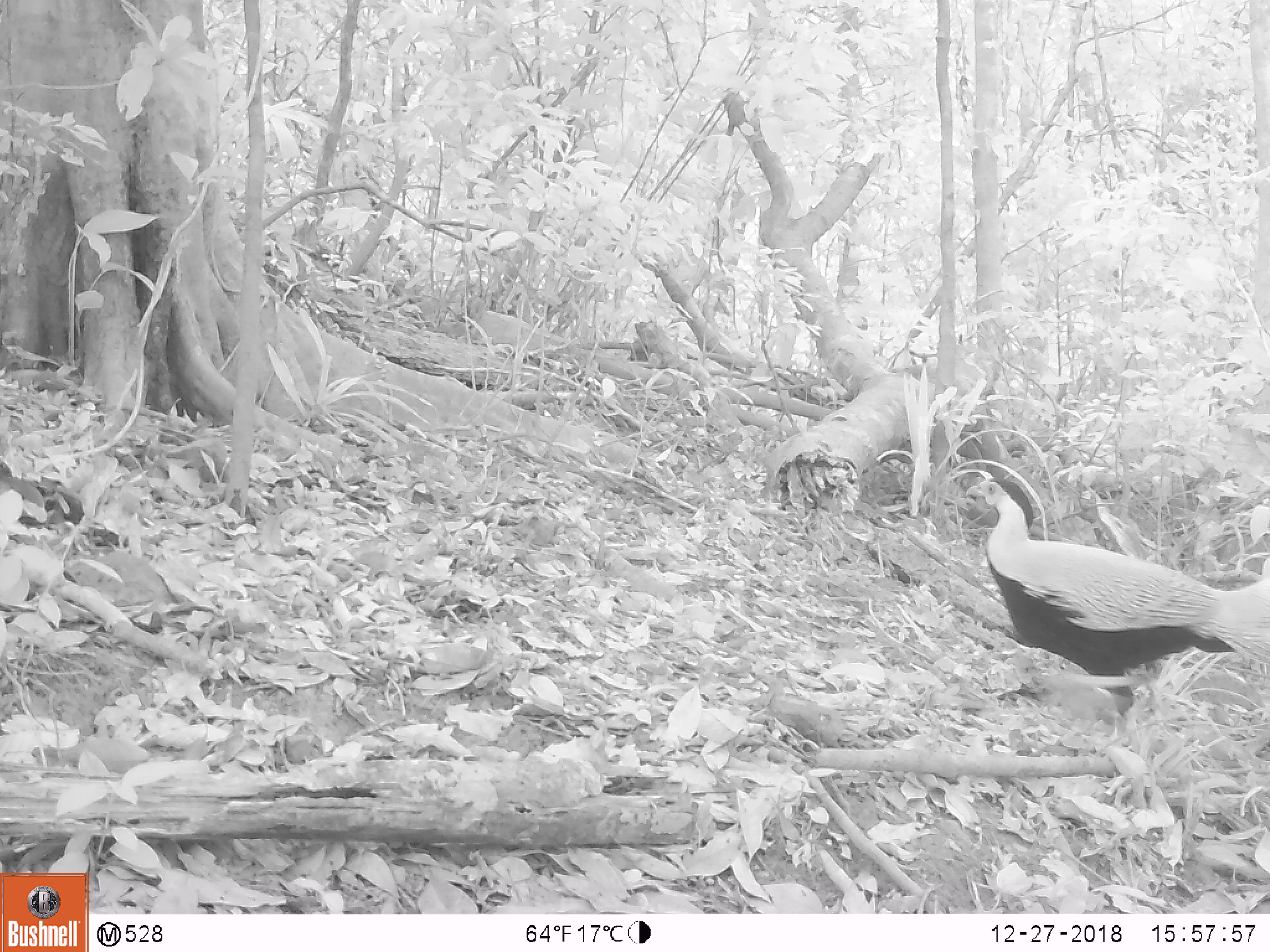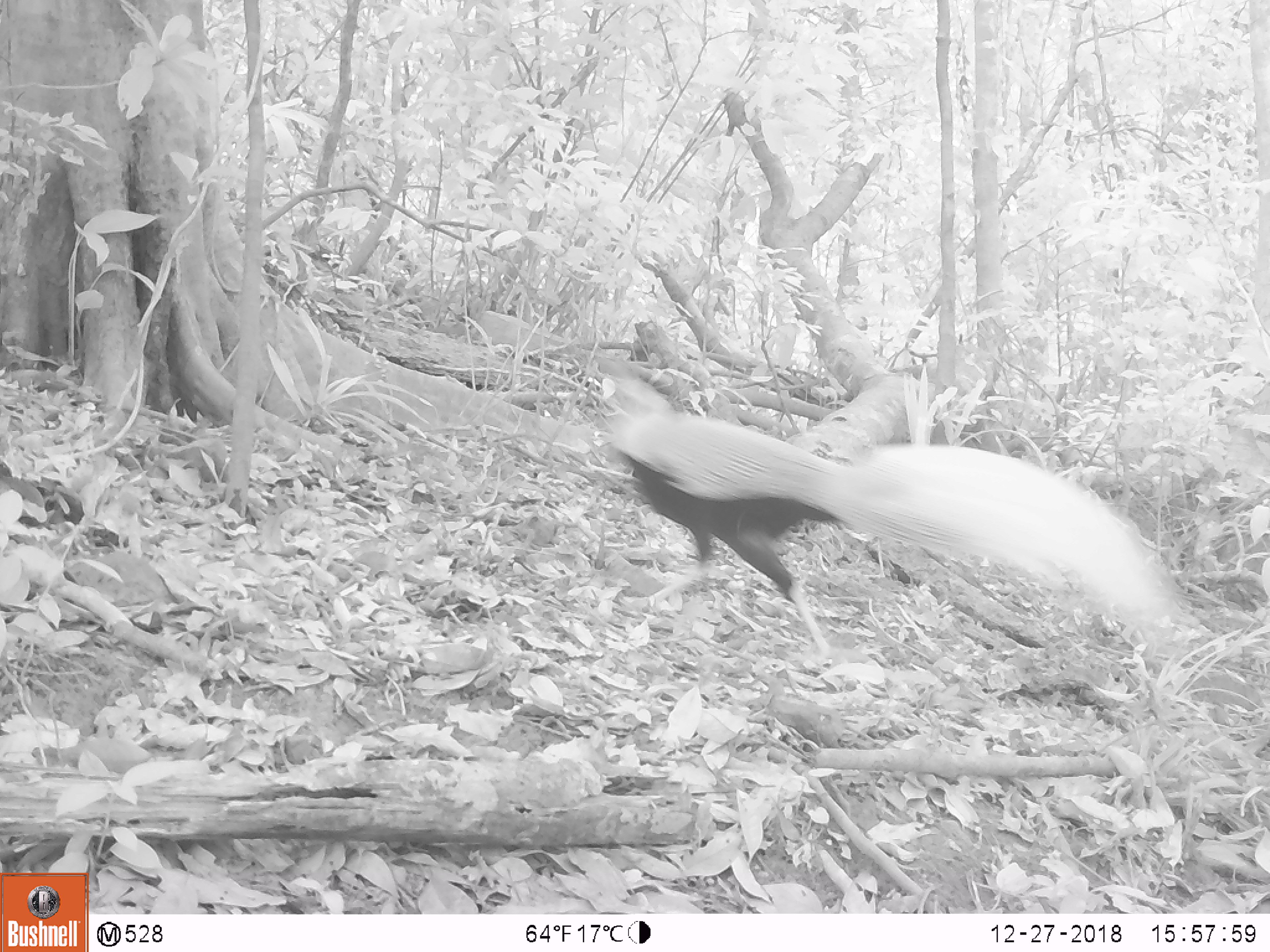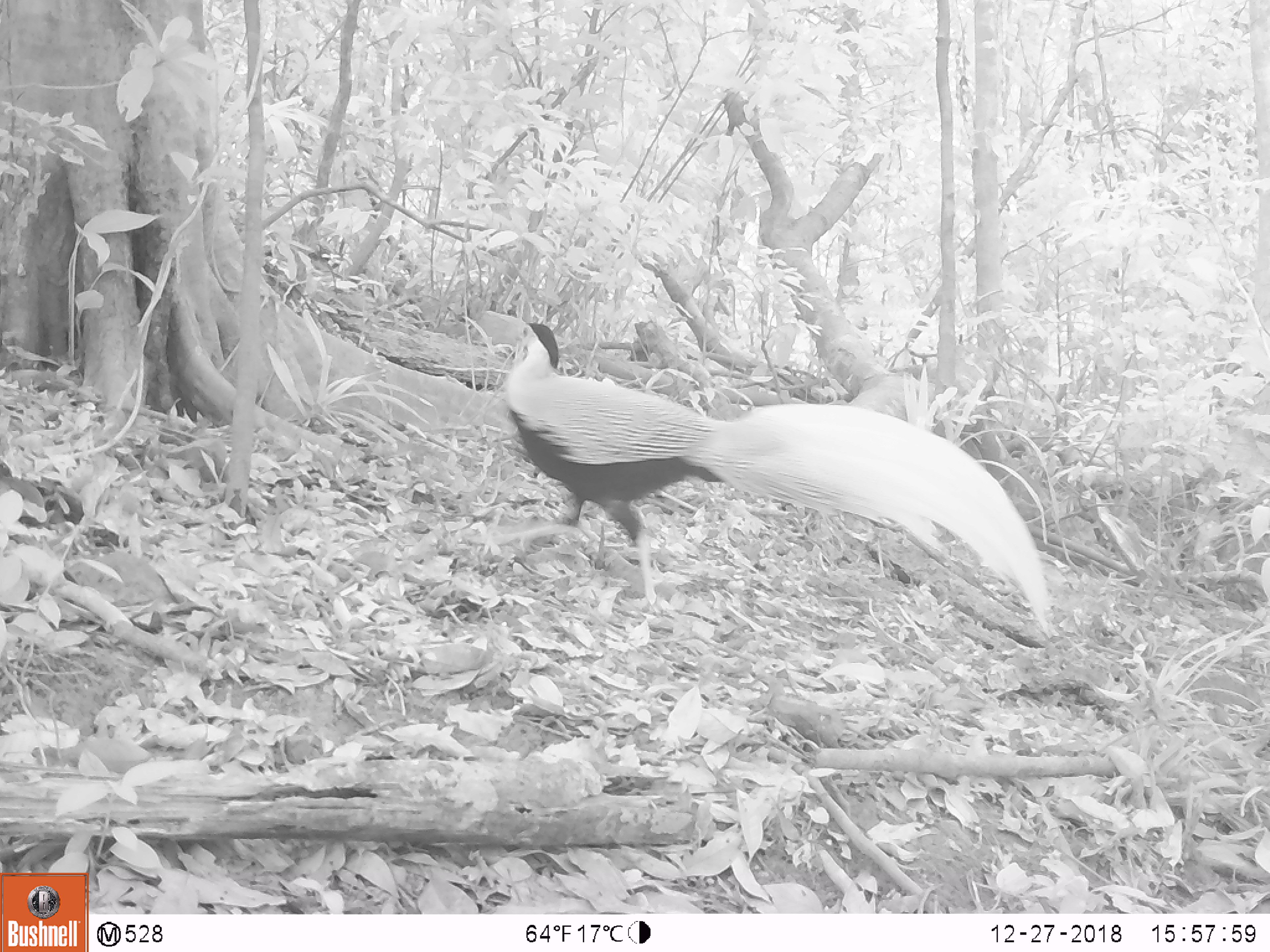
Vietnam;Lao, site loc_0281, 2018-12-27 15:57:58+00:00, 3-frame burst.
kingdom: Animalia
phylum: Chordata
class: Aves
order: Galliformes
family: Phasianidae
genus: Lophura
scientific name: Lophura nycthemera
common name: silver pheasant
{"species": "silver pheasant (Lophura nycthemera)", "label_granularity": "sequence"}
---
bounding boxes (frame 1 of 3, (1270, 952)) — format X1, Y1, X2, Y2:
silver pheasant: 965, 476, 1270, 753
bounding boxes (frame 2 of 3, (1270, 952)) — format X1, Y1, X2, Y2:
silver pheasant: 591, 362, 1190, 658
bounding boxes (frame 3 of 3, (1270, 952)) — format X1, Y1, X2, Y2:
silver pheasant: 490, 319, 1050, 638